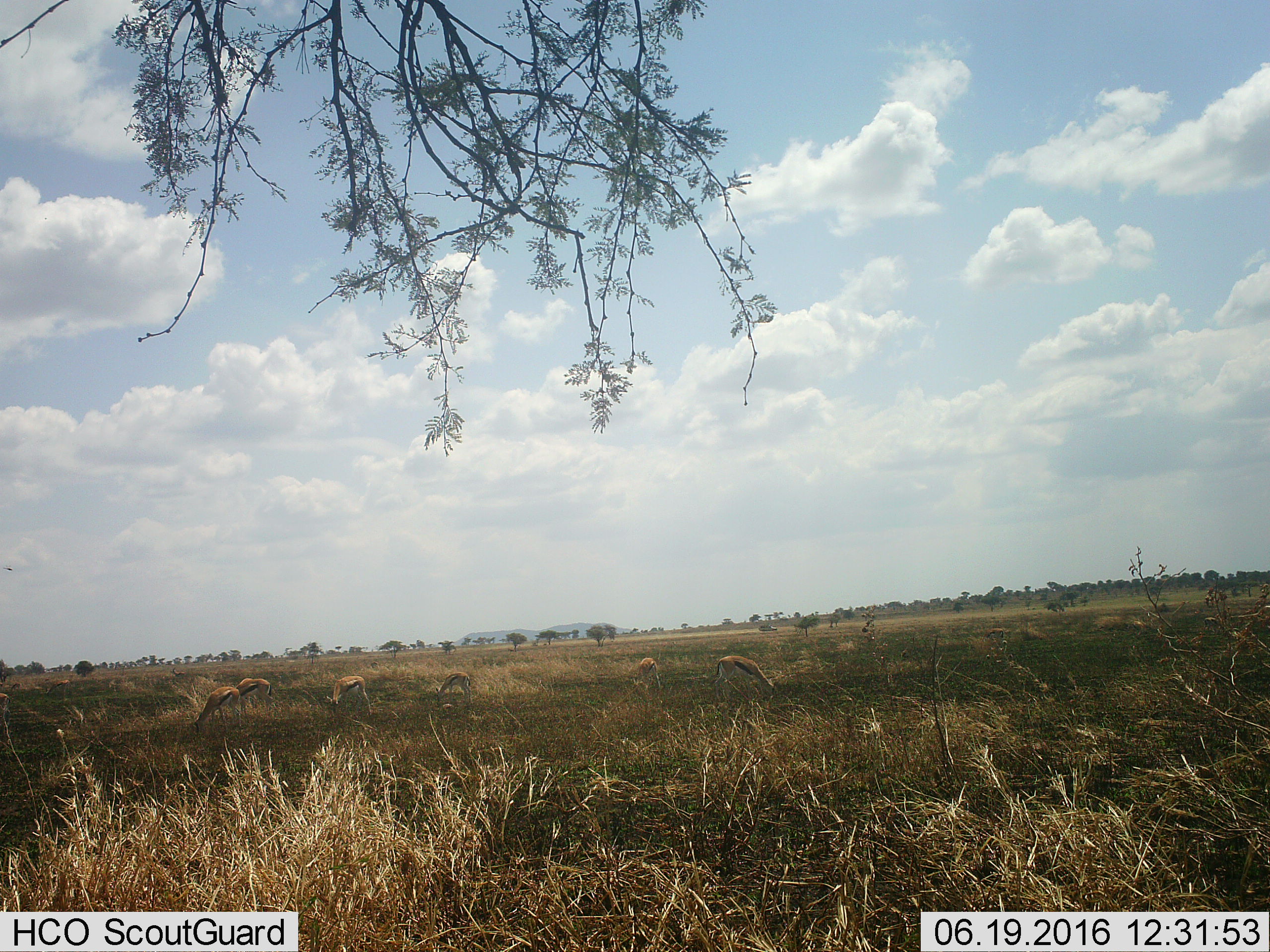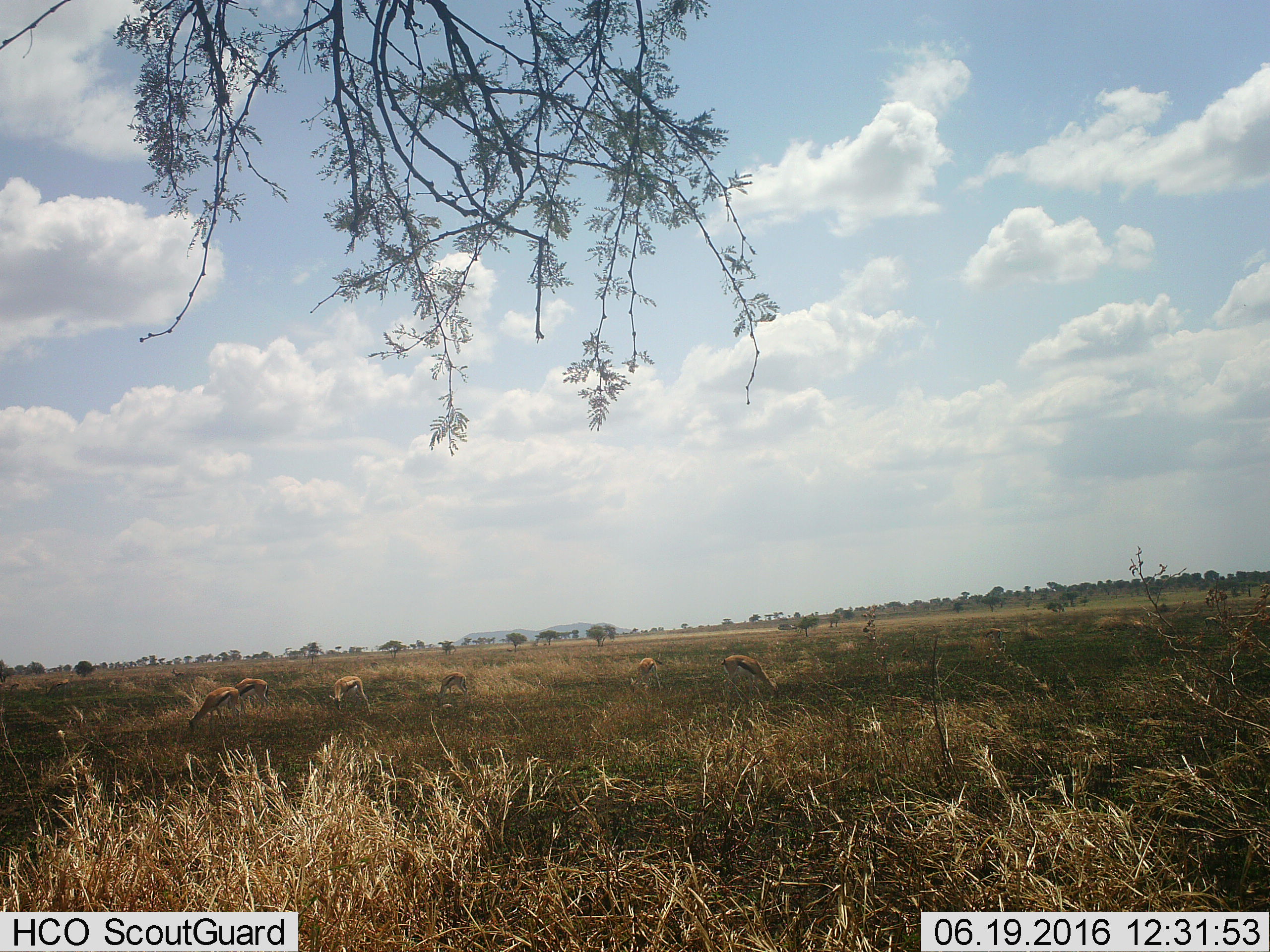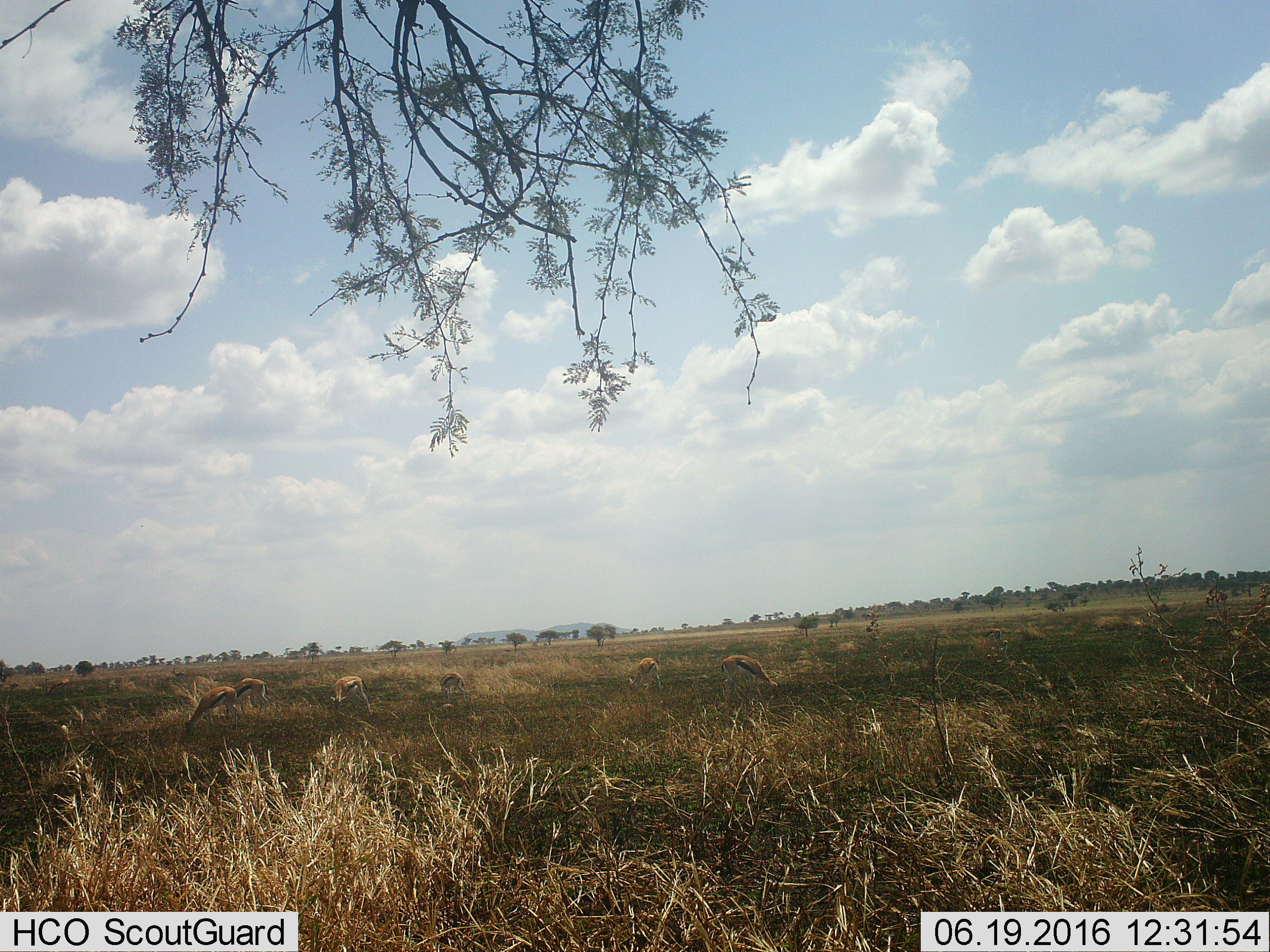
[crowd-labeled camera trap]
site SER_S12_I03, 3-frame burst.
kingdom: Animalia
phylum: Chordata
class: Mammalia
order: Artiodactyla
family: Bovidae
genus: Eudorcas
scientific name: Eudorcas thomsonii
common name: thomson's gazelle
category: gazellethomsons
Gazellethomsons (thomson's gazelle) (Eudorcas thomsonii), count 11-50. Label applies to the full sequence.